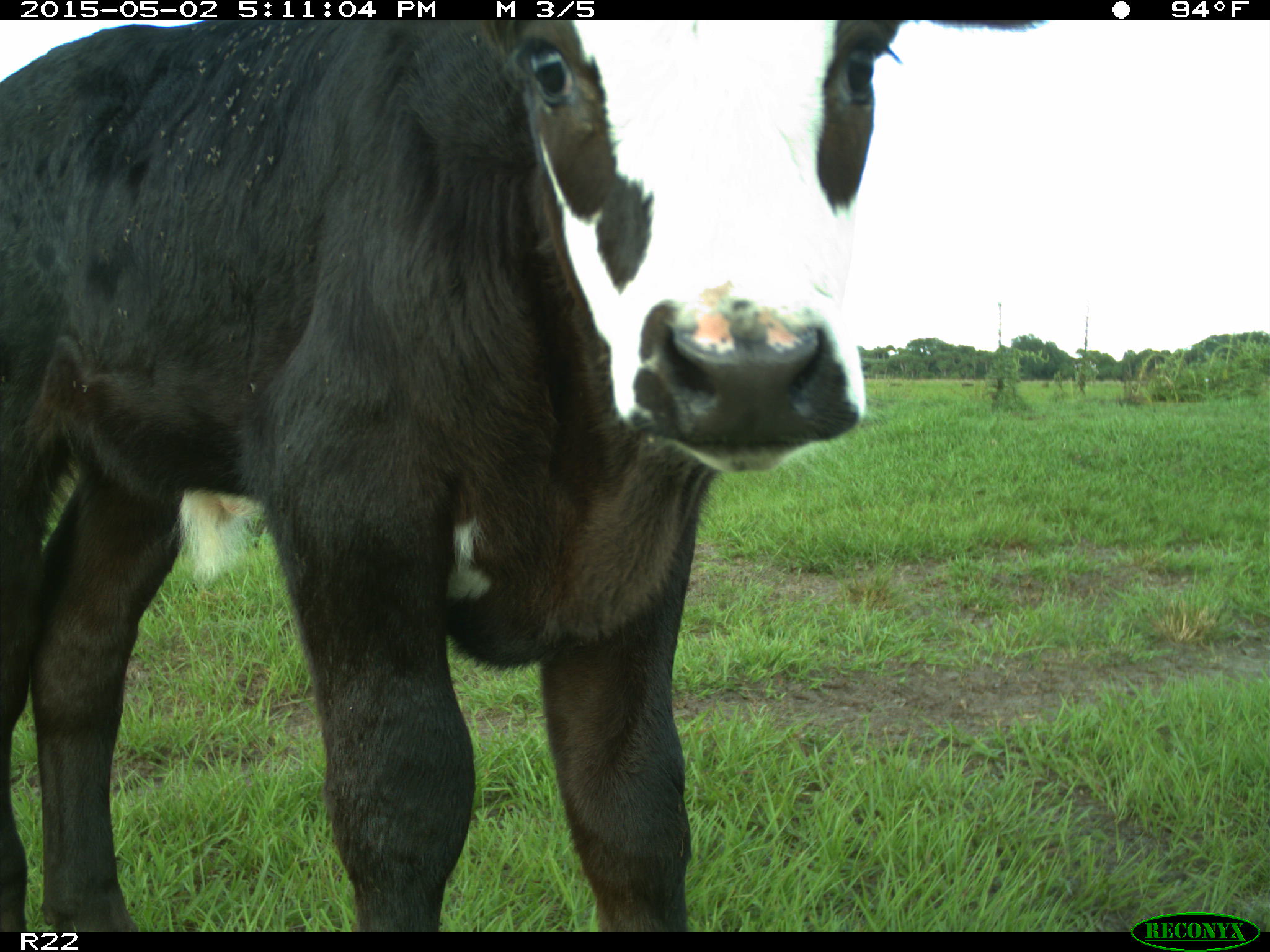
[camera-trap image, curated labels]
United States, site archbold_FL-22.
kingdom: Animalia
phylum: Chordata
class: Mammalia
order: Artiodactyla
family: Bovidae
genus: Bos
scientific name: Bos taurus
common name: domestic cow